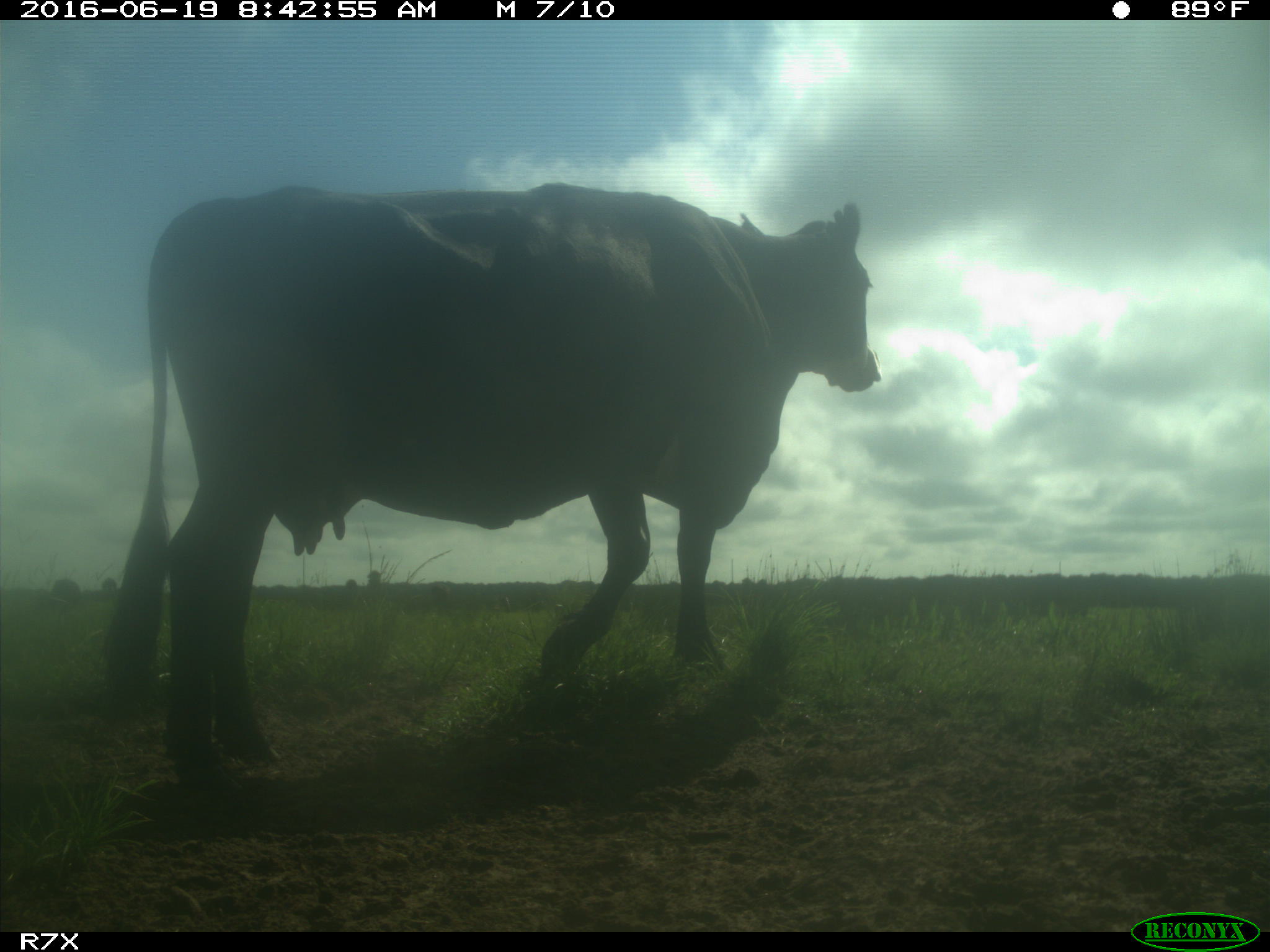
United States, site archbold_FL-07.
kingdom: Animalia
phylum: Chordata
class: Mammalia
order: Artiodactyla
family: Bovidae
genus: Bos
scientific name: Bos taurus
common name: domestic cow